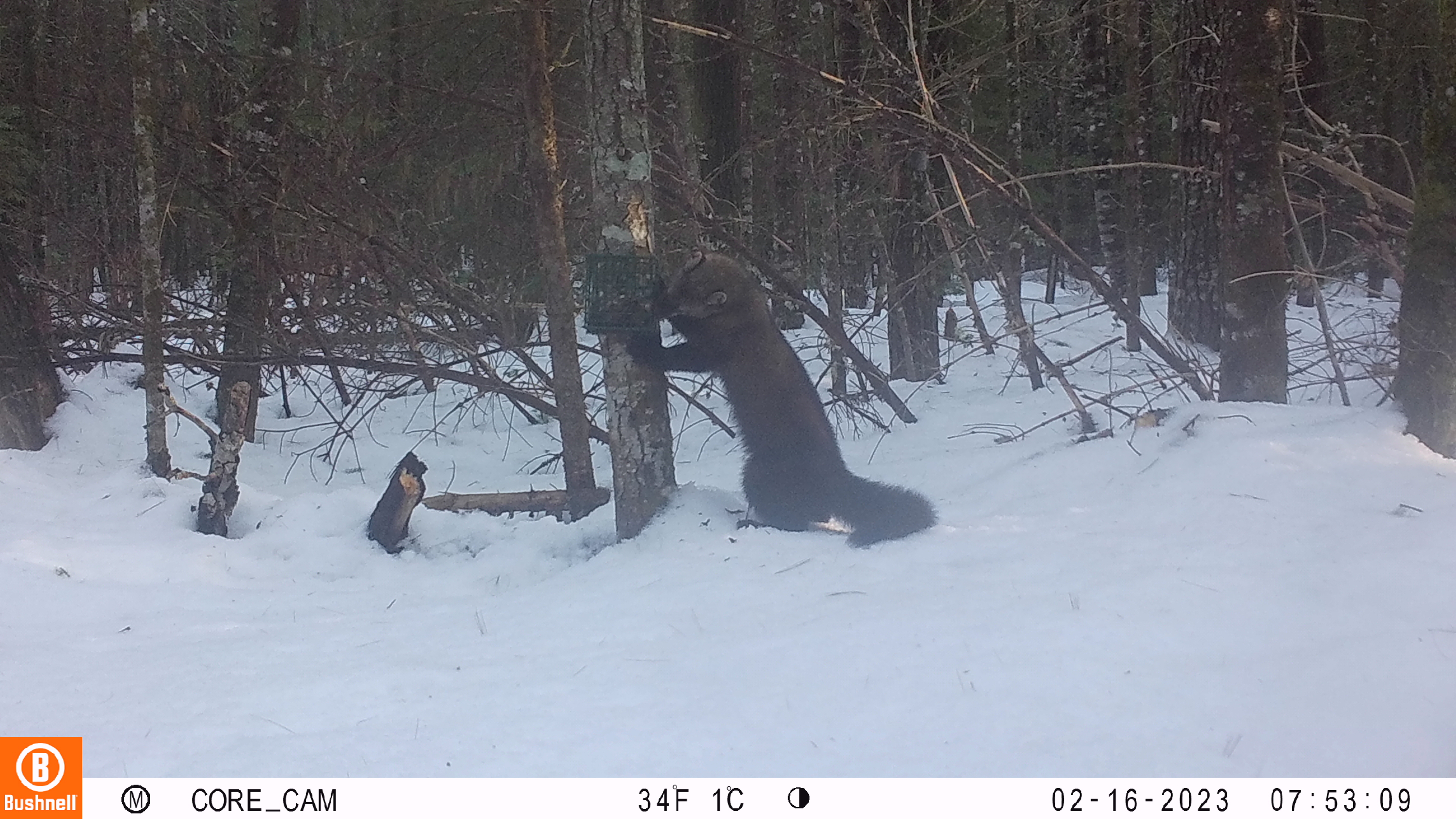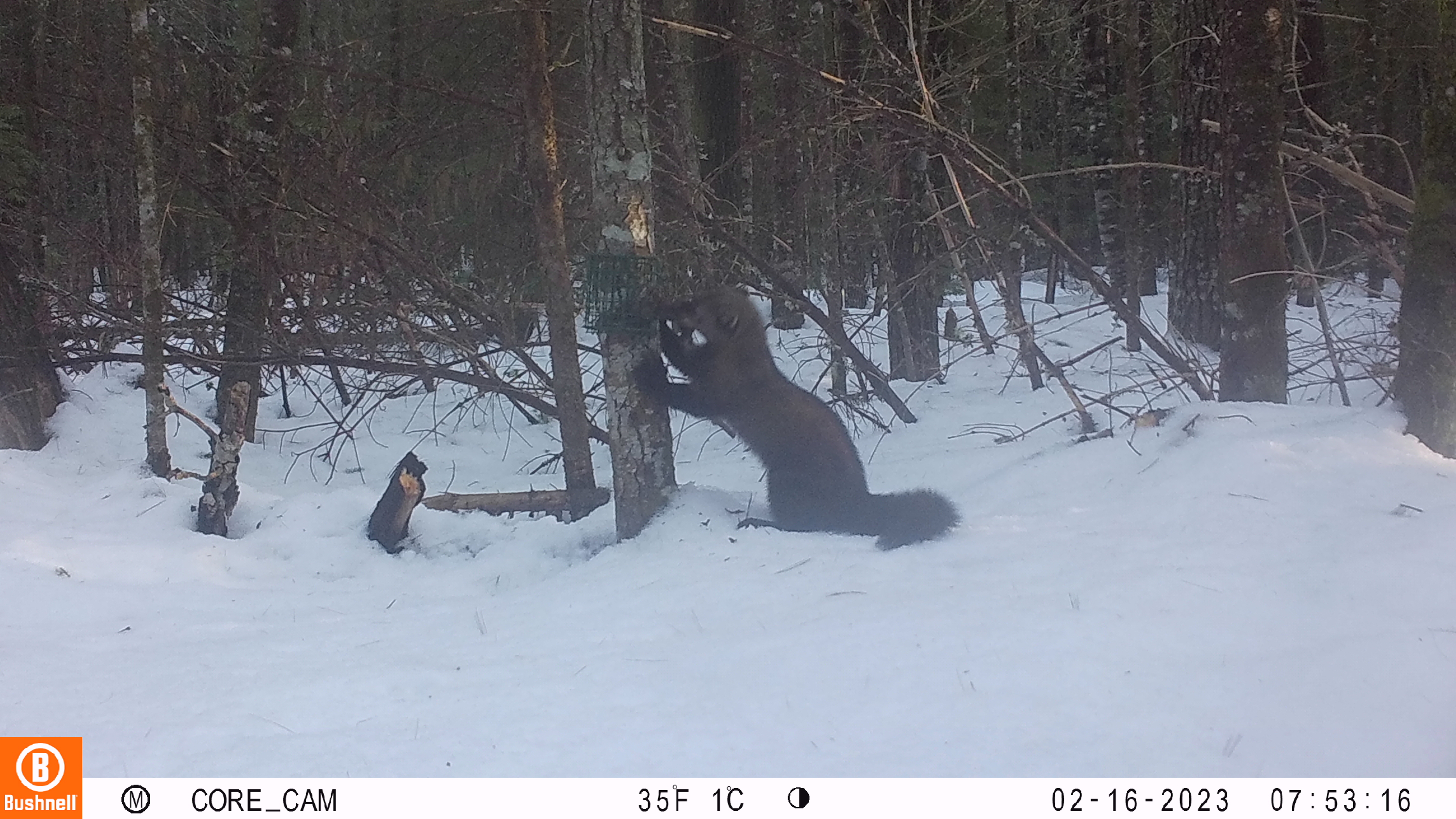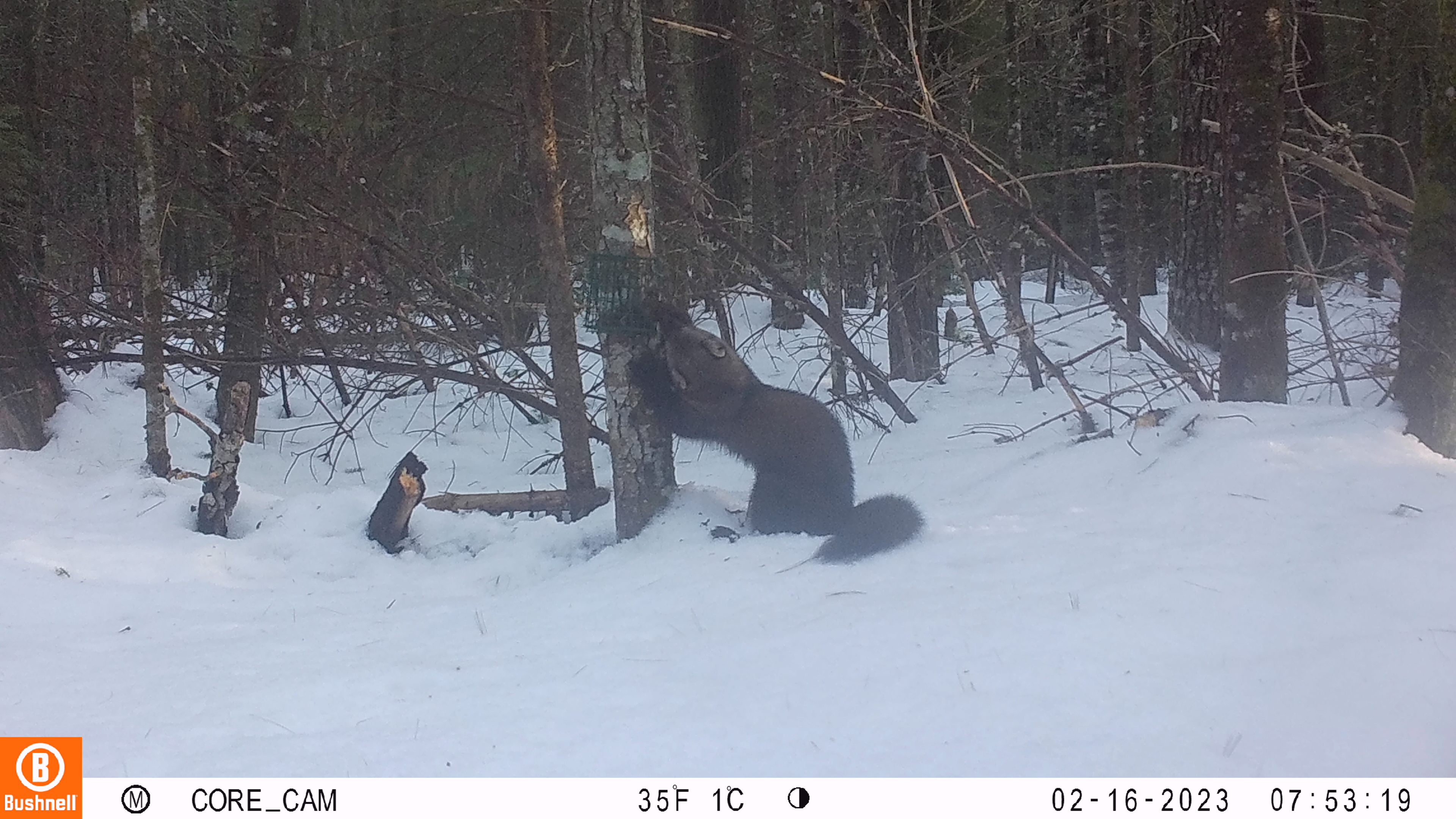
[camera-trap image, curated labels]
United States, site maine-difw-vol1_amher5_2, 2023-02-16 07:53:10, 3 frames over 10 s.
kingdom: Animalia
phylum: Chordata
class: Mammalia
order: Carnivora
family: Mustelidae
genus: Pekania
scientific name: Pekania pennanti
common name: fisher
Fisher (Pekania pennanti).